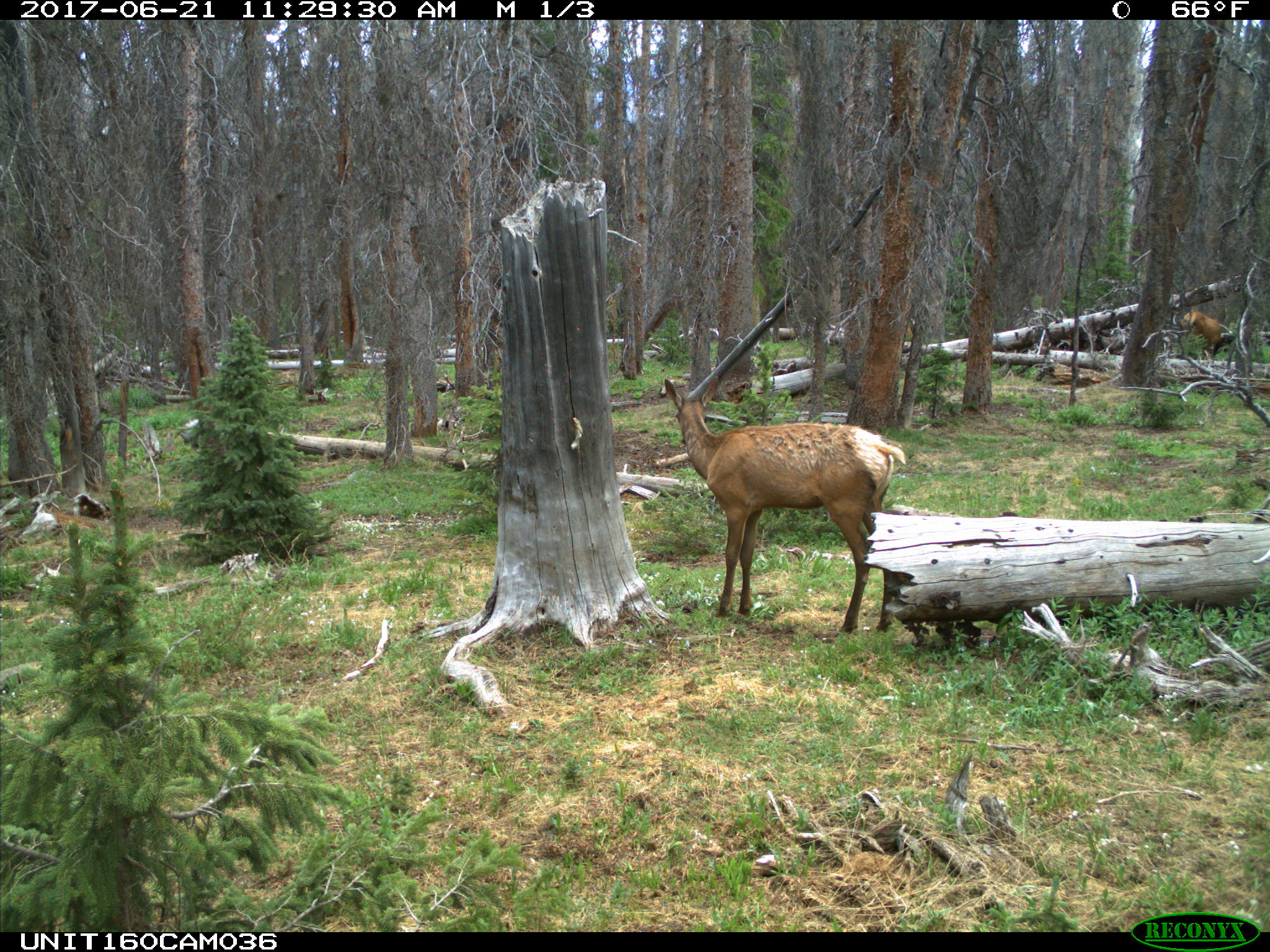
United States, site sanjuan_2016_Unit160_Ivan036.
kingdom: Animalia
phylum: Chordata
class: Mammalia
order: Artiodactyla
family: Cervidae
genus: Cervus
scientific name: Cervus elaphus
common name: red deer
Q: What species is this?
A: Cervus elaphus (red deer).